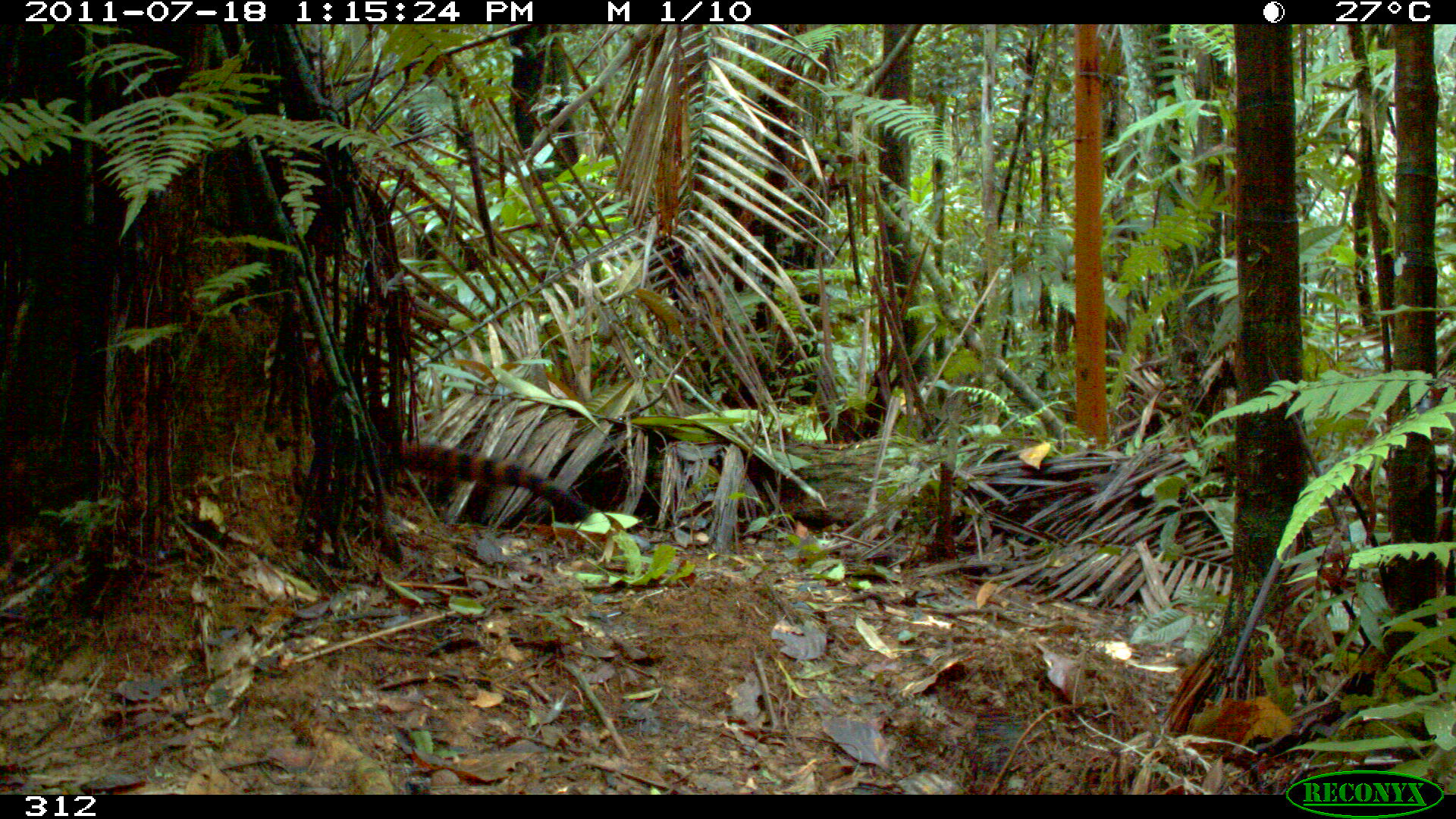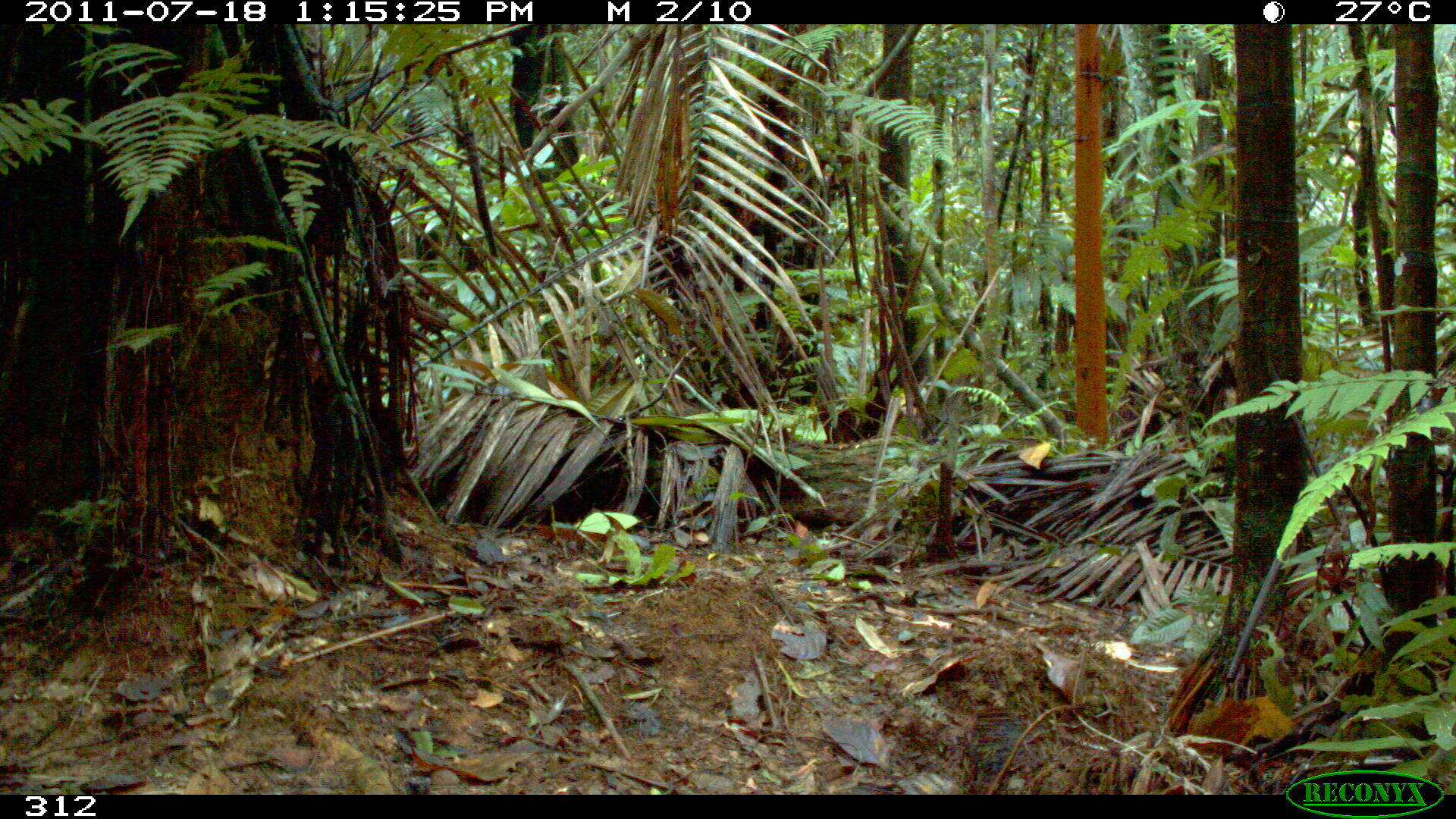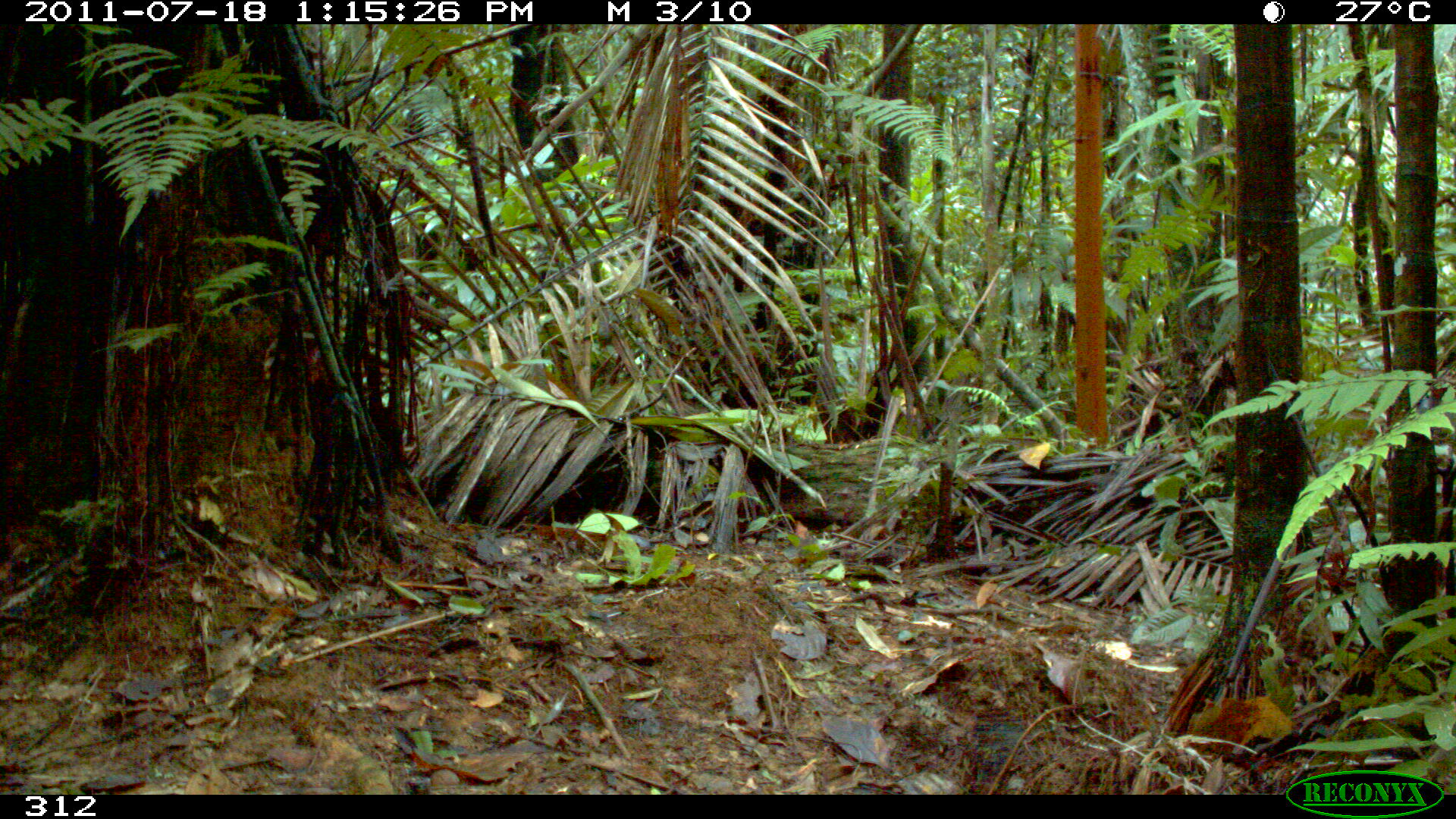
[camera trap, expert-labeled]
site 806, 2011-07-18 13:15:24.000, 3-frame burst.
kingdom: Animalia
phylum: Chordata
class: Mammalia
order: Carnivora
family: Procyonidae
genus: Nasua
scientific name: Nasua nasua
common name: south american coati